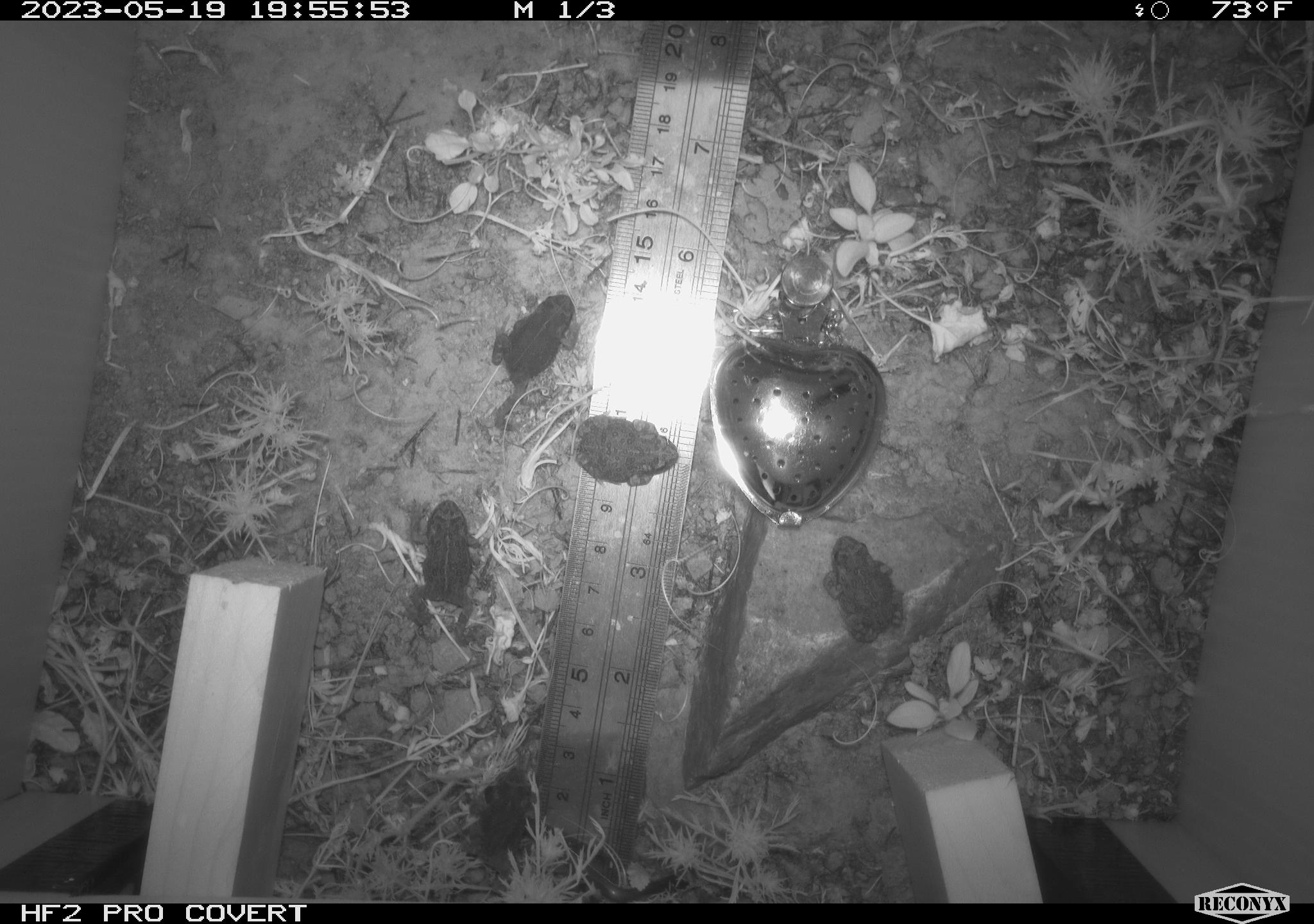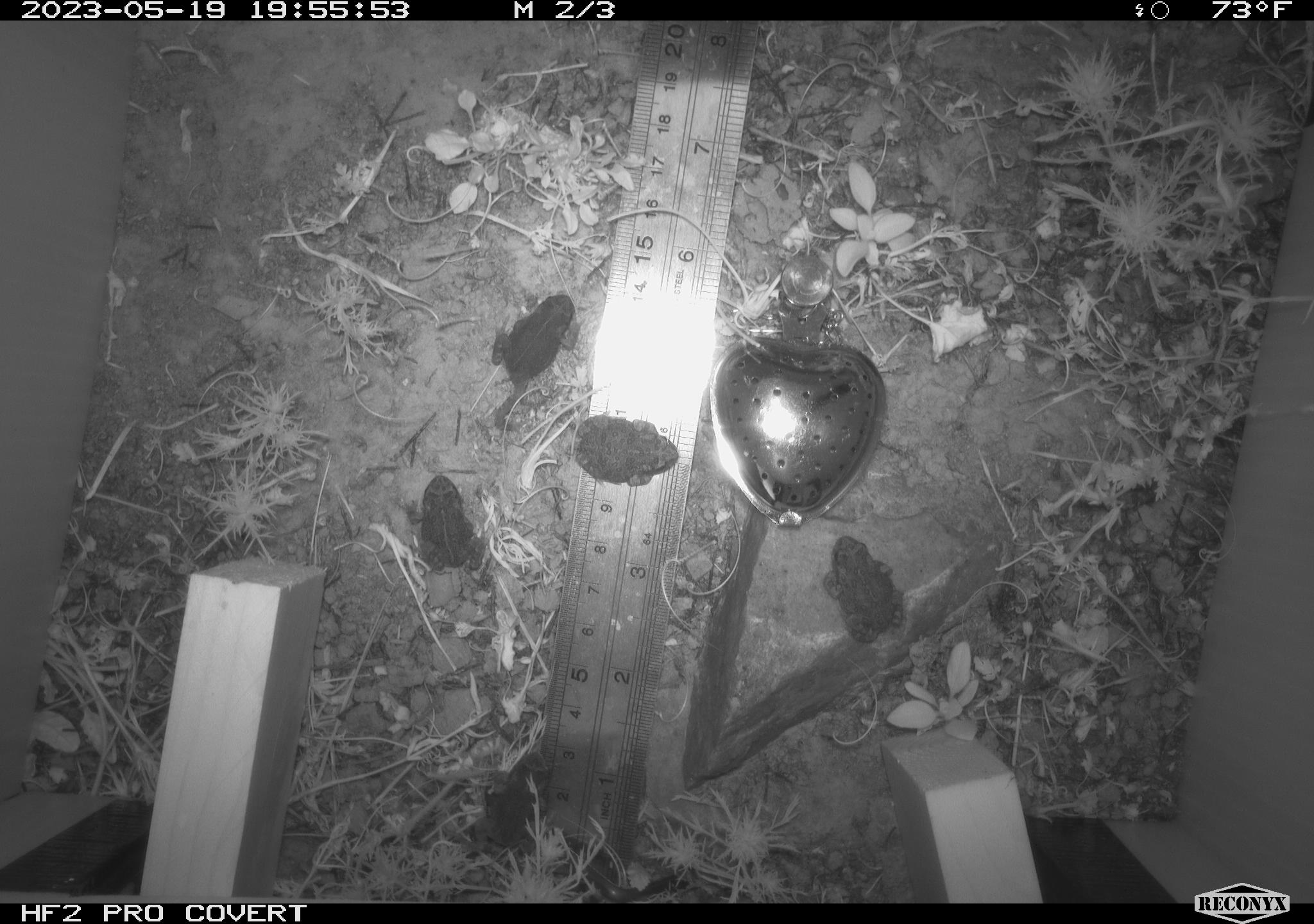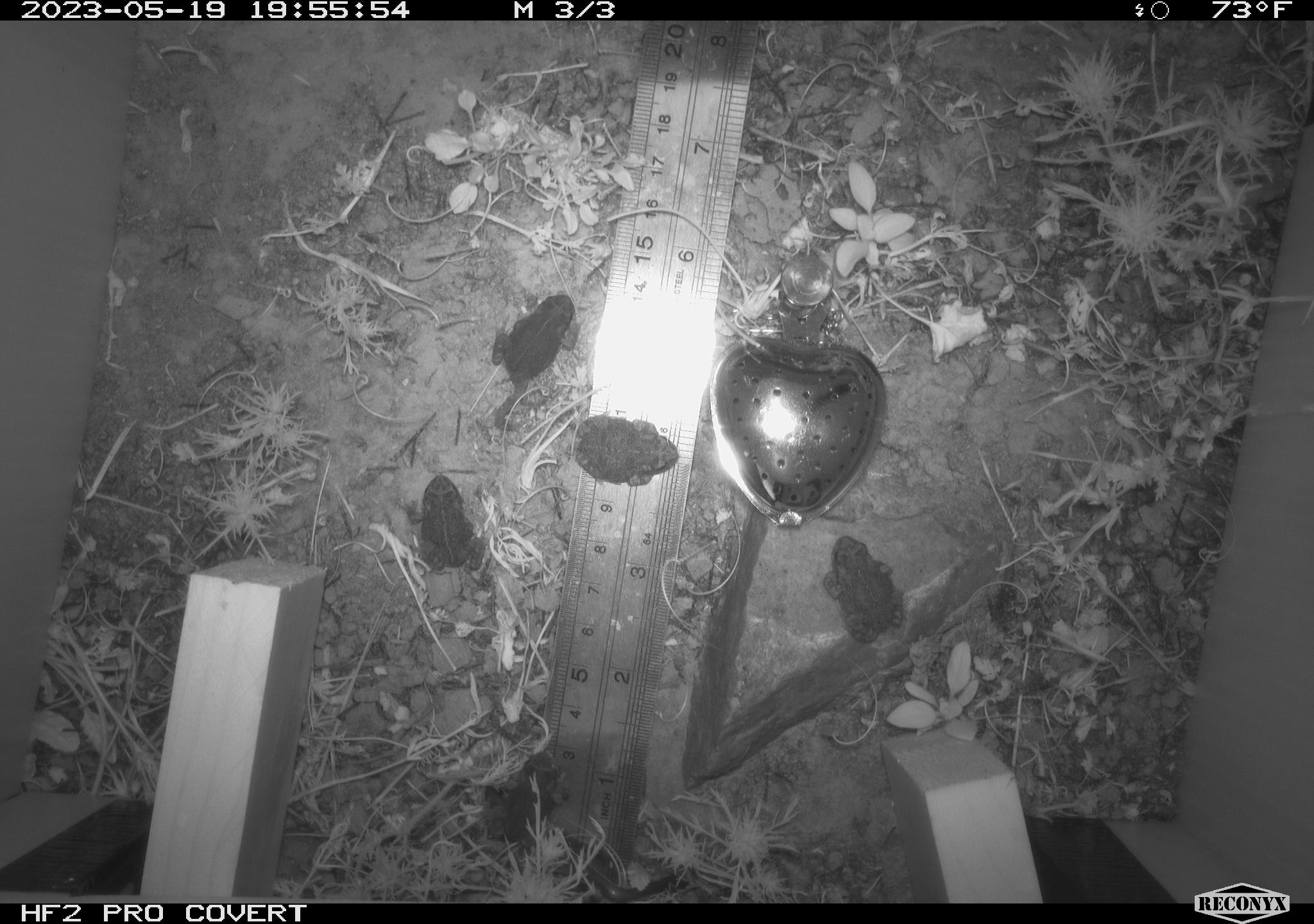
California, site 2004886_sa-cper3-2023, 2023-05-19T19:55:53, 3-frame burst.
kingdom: Animalia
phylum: Chordata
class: Amphibia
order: Anura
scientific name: Anura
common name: frogs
Frogs (Anura).